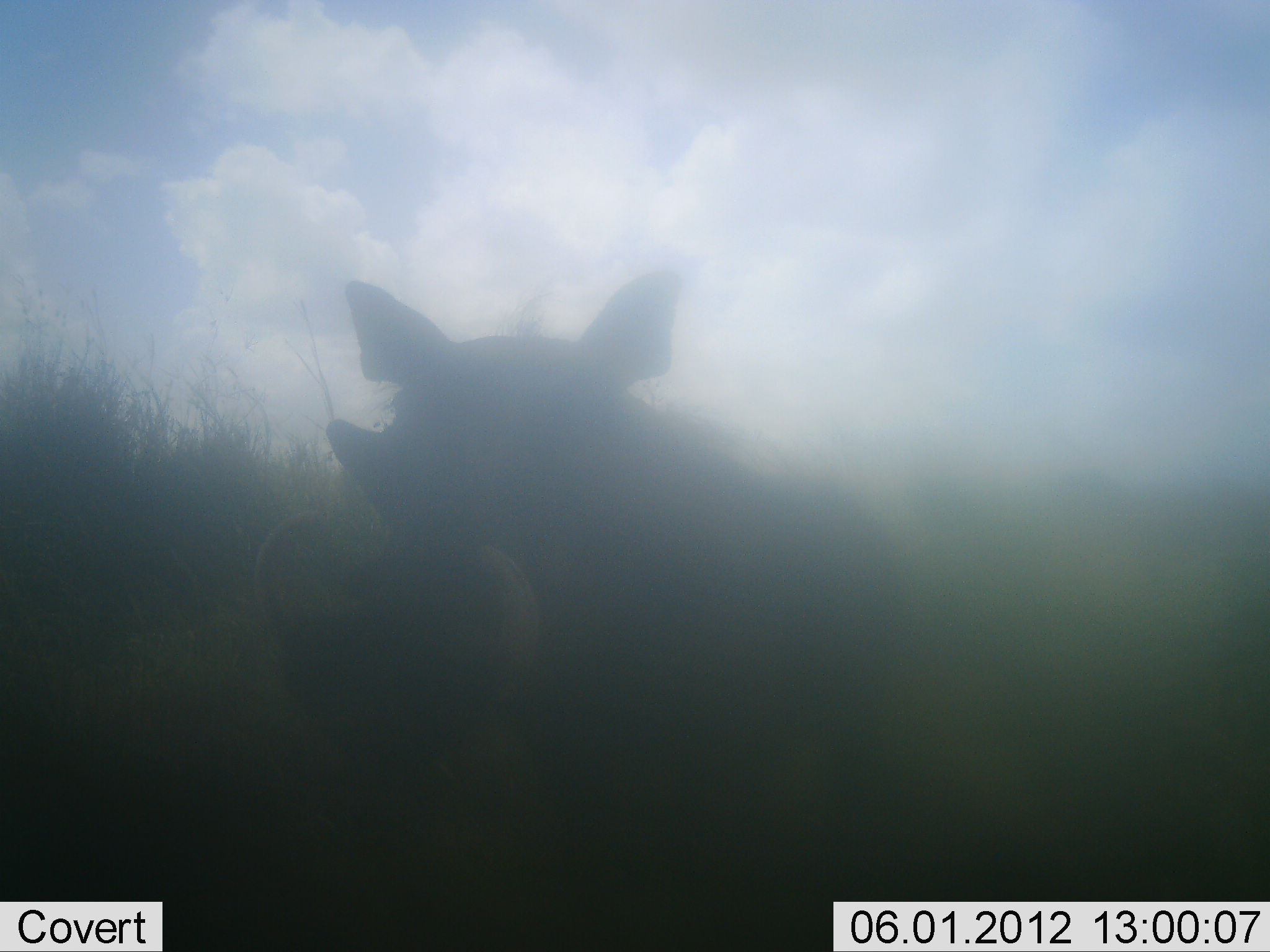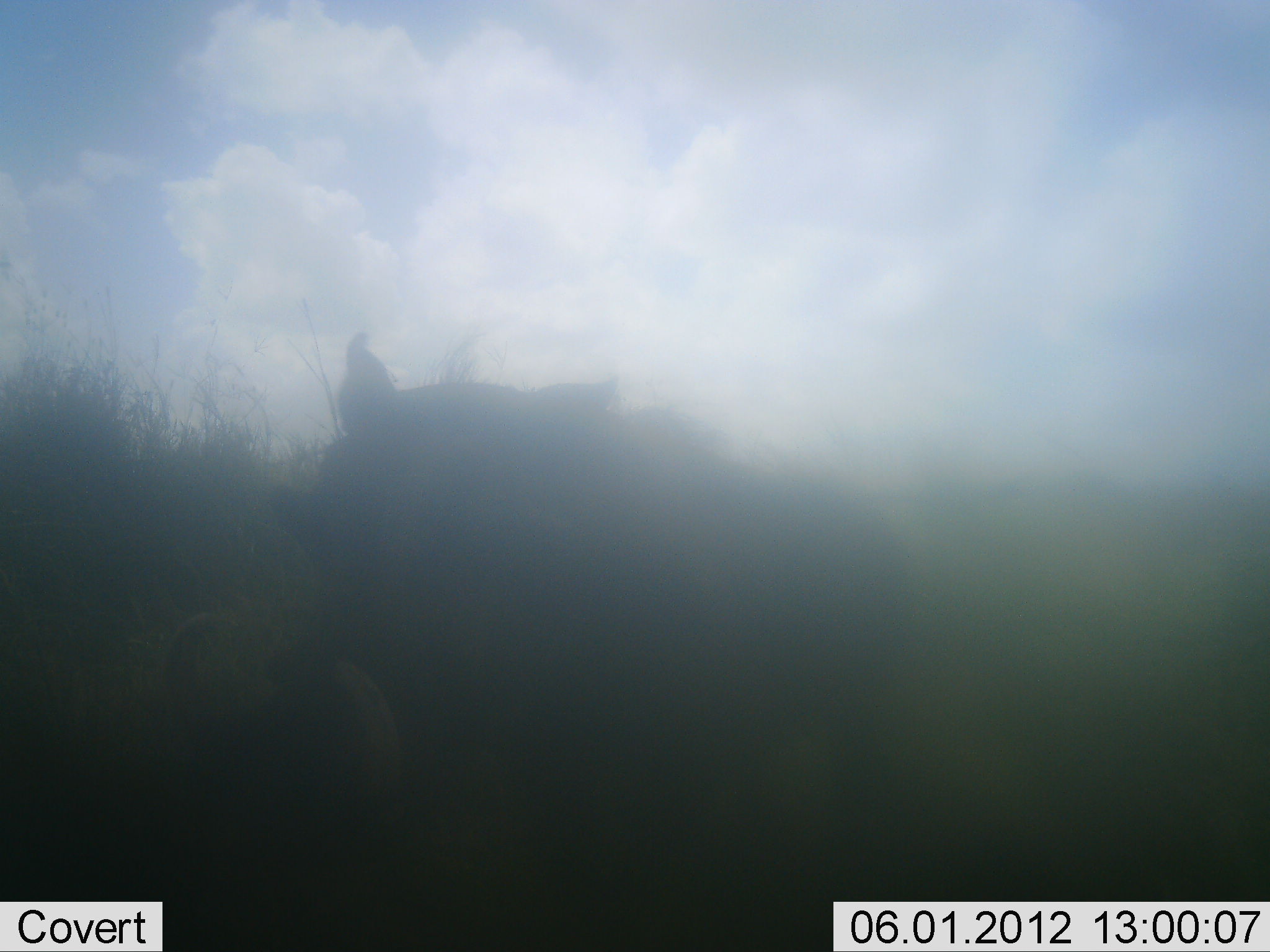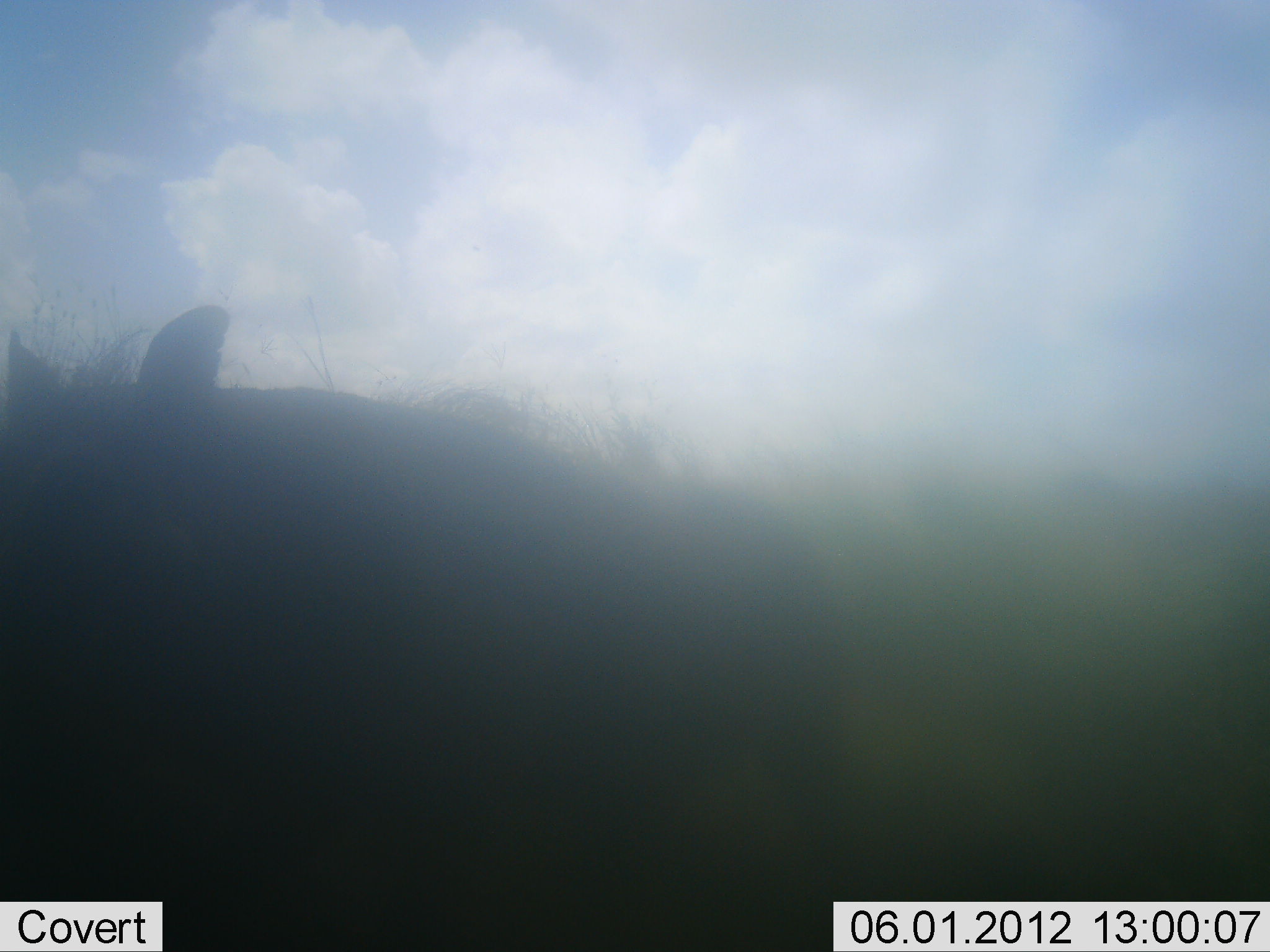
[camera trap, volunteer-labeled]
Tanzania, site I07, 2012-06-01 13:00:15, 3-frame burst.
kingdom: Animalia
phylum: Chordata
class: Mammalia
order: Artiodactyla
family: Suidae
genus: Phacochoerus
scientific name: Phacochoerus africanus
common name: warthog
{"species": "warthog (Phacochoerus africanus)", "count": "1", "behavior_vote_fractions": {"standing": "10%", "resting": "0%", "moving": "90%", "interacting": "0%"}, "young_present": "0%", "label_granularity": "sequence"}